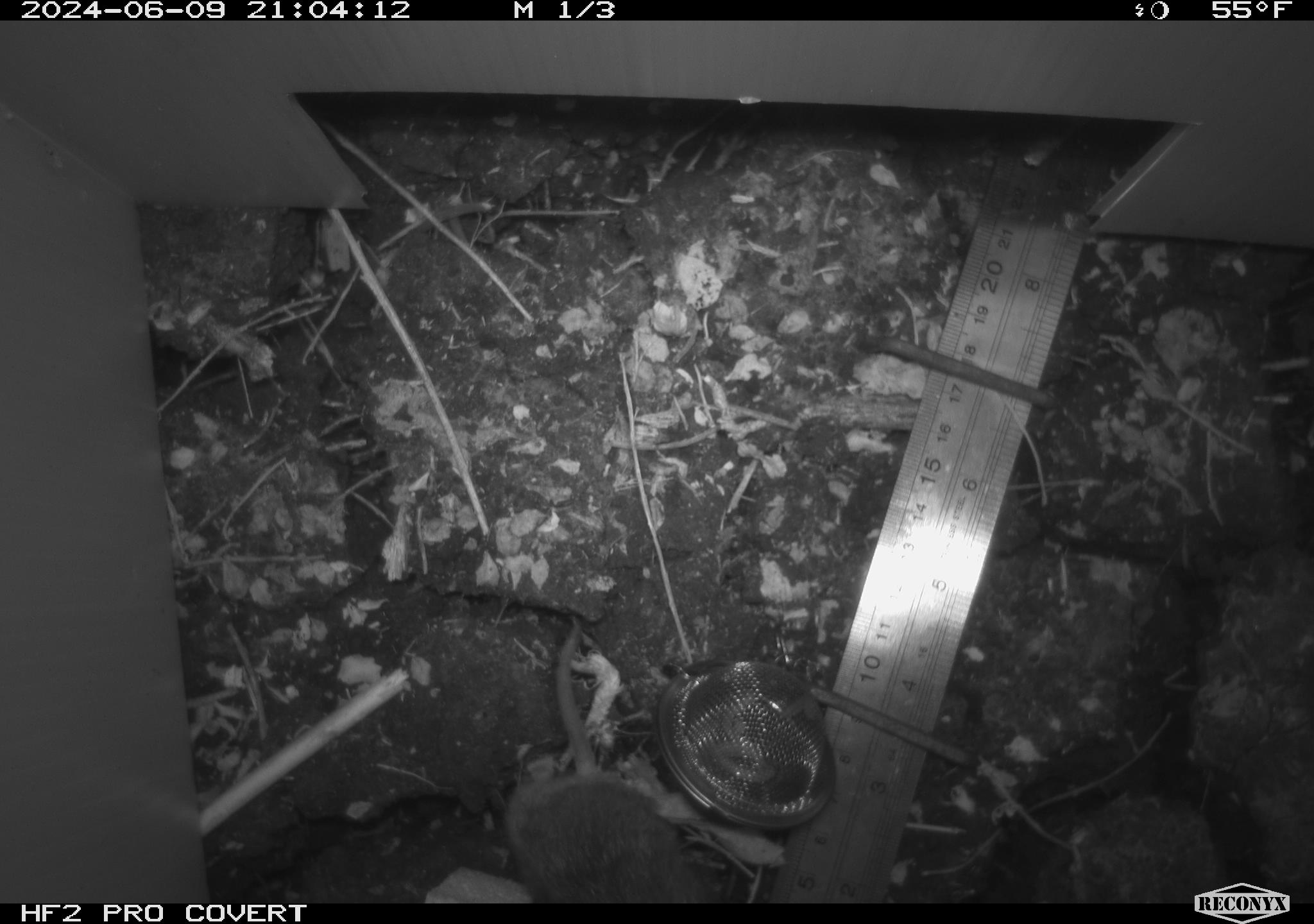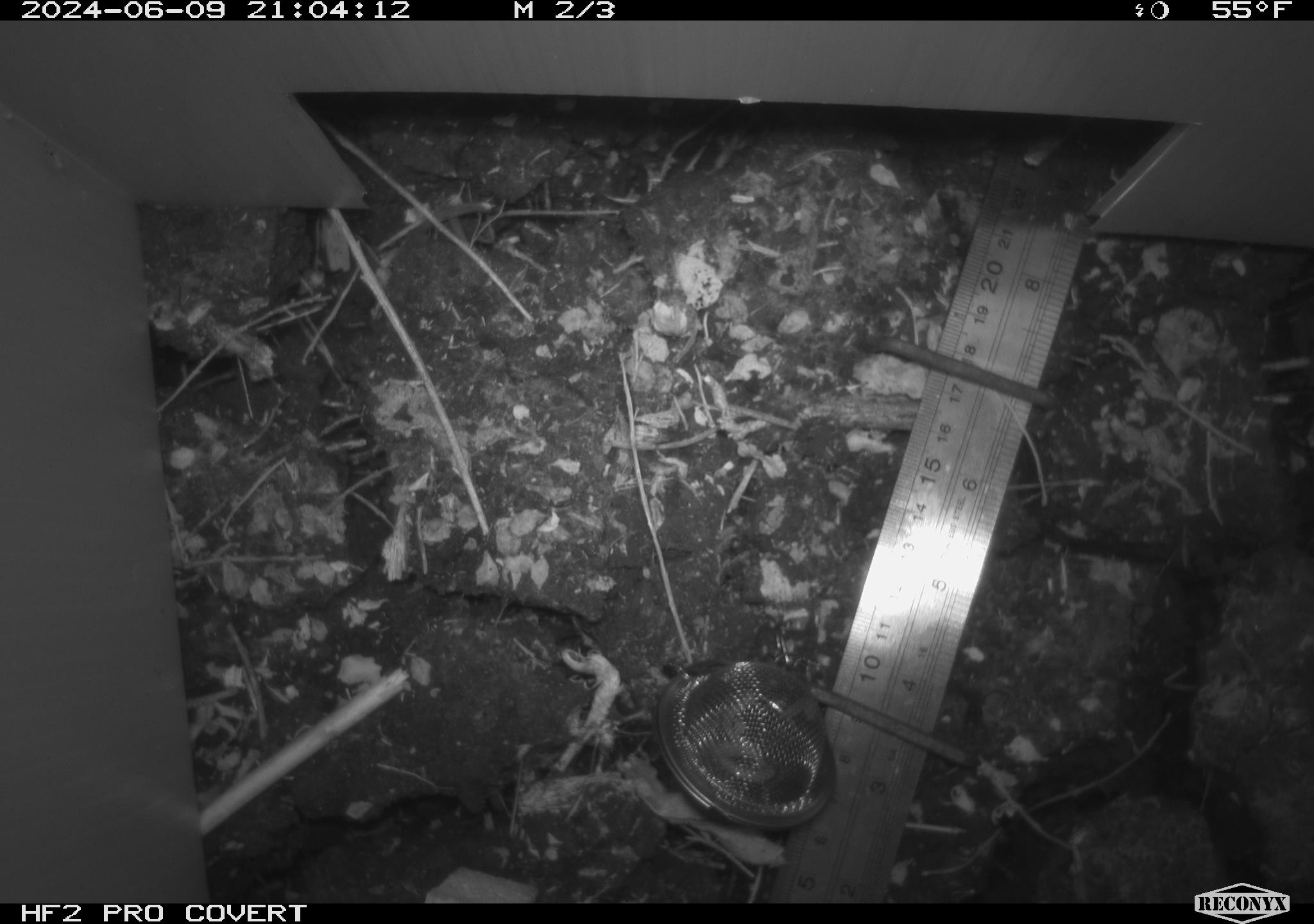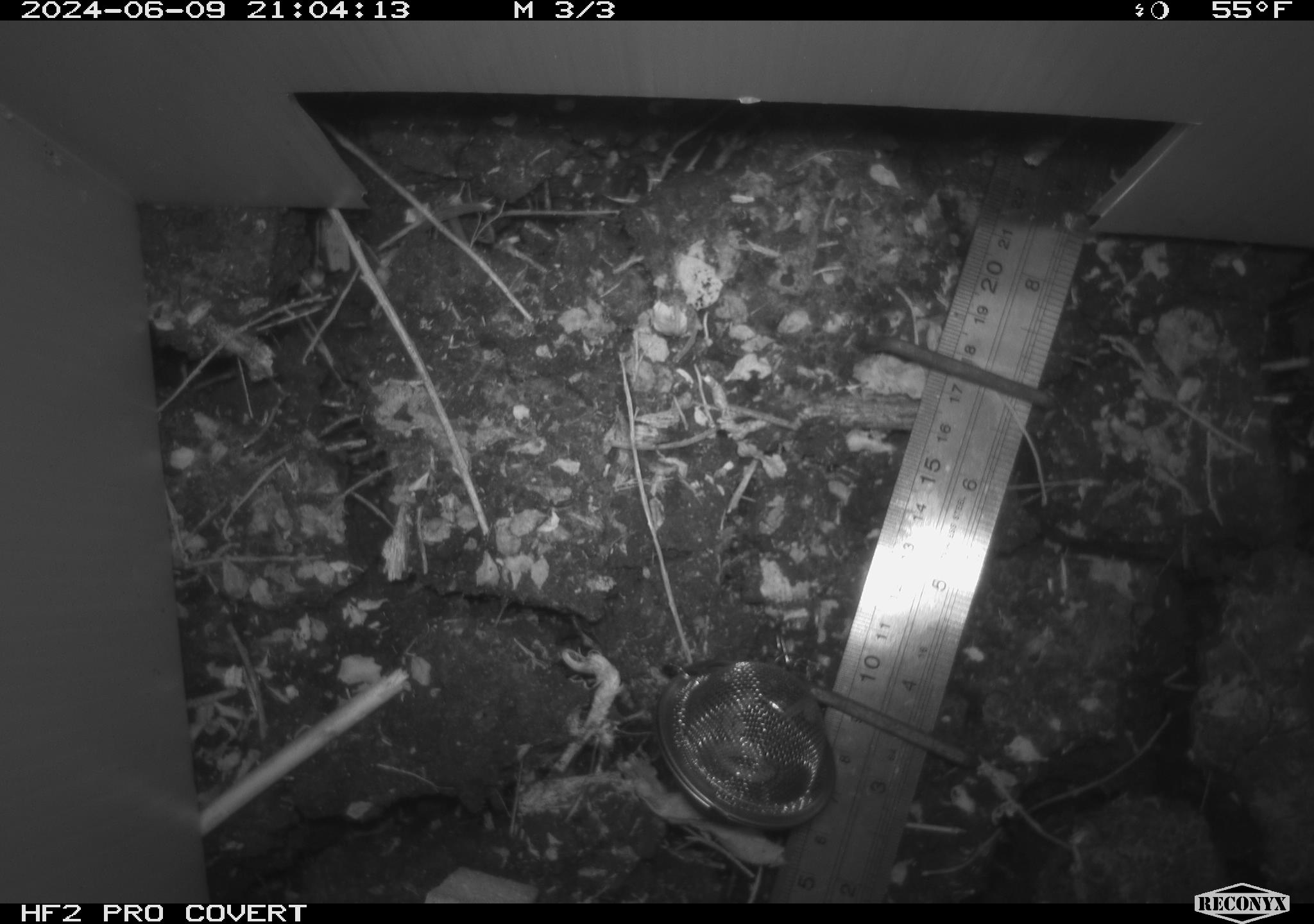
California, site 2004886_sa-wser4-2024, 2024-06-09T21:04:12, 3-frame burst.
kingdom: Animalia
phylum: Chordata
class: Mammalia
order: Rodentia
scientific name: Rodentia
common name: mouse species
Mouse species (Rodentia).